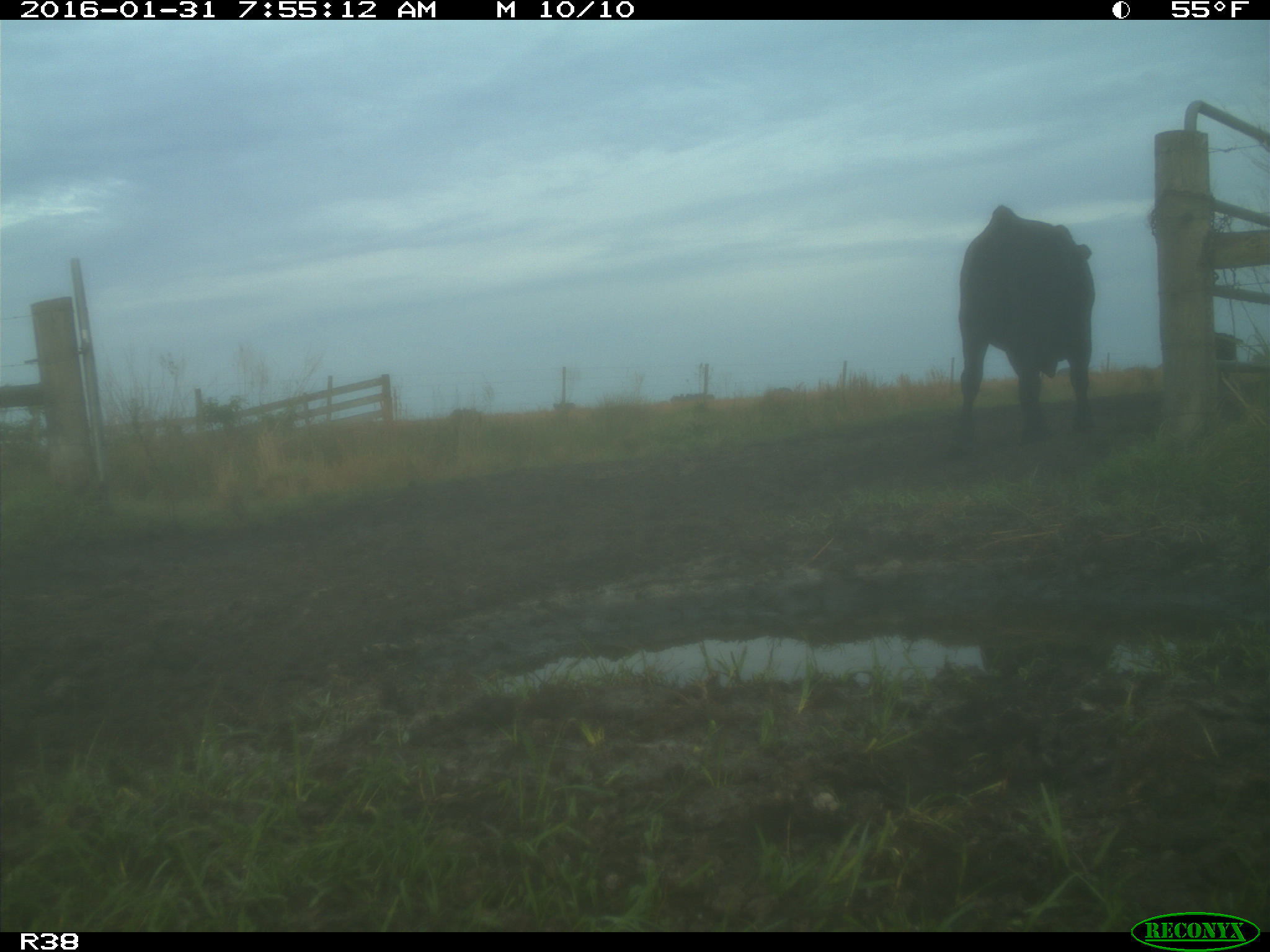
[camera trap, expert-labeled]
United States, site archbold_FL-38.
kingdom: Animalia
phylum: Chordata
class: Mammalia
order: Artiodactyla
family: Bovidae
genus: Bos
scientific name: Bos taurus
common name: domestic cow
Bos taurus (domestic cow).